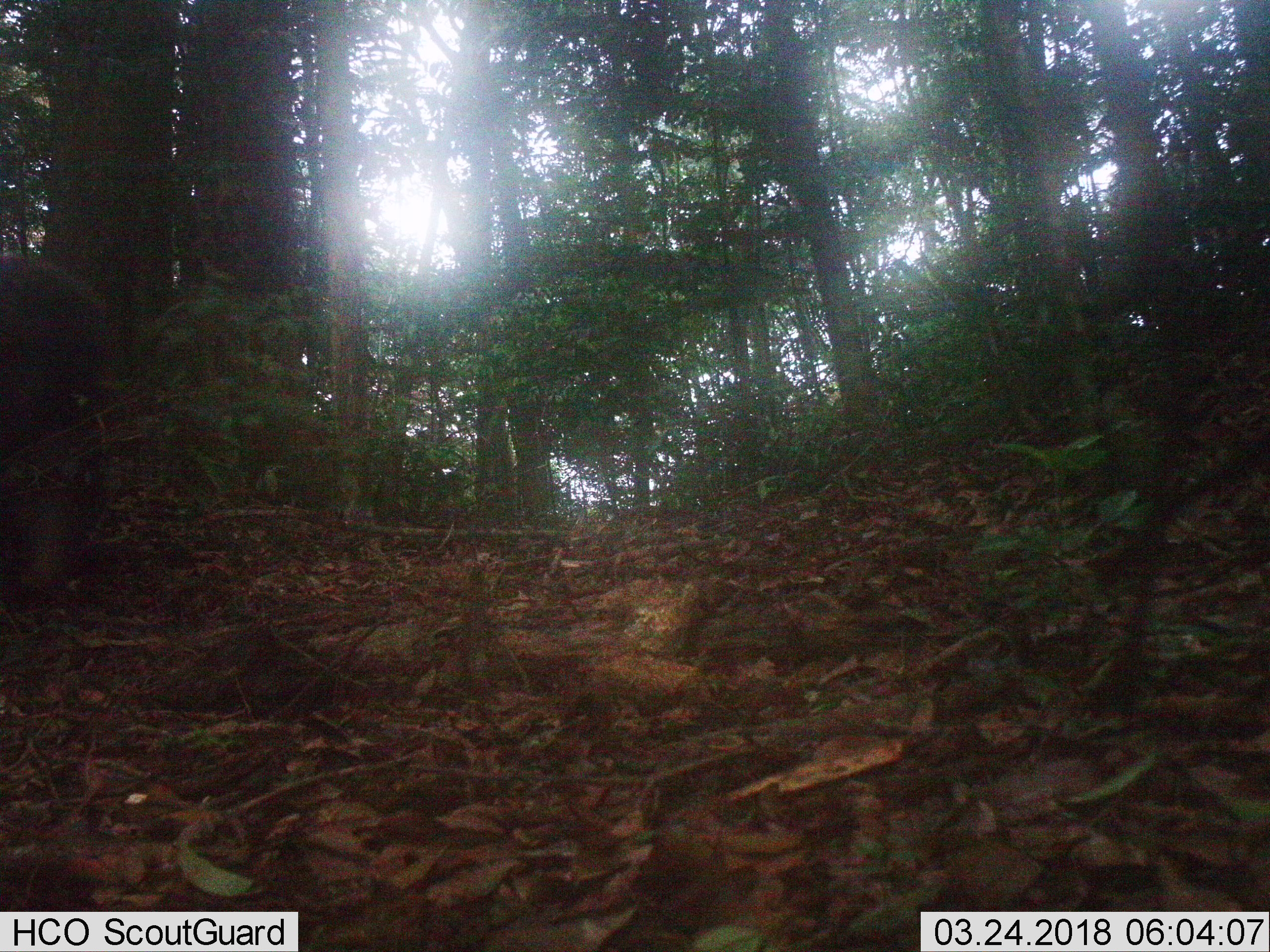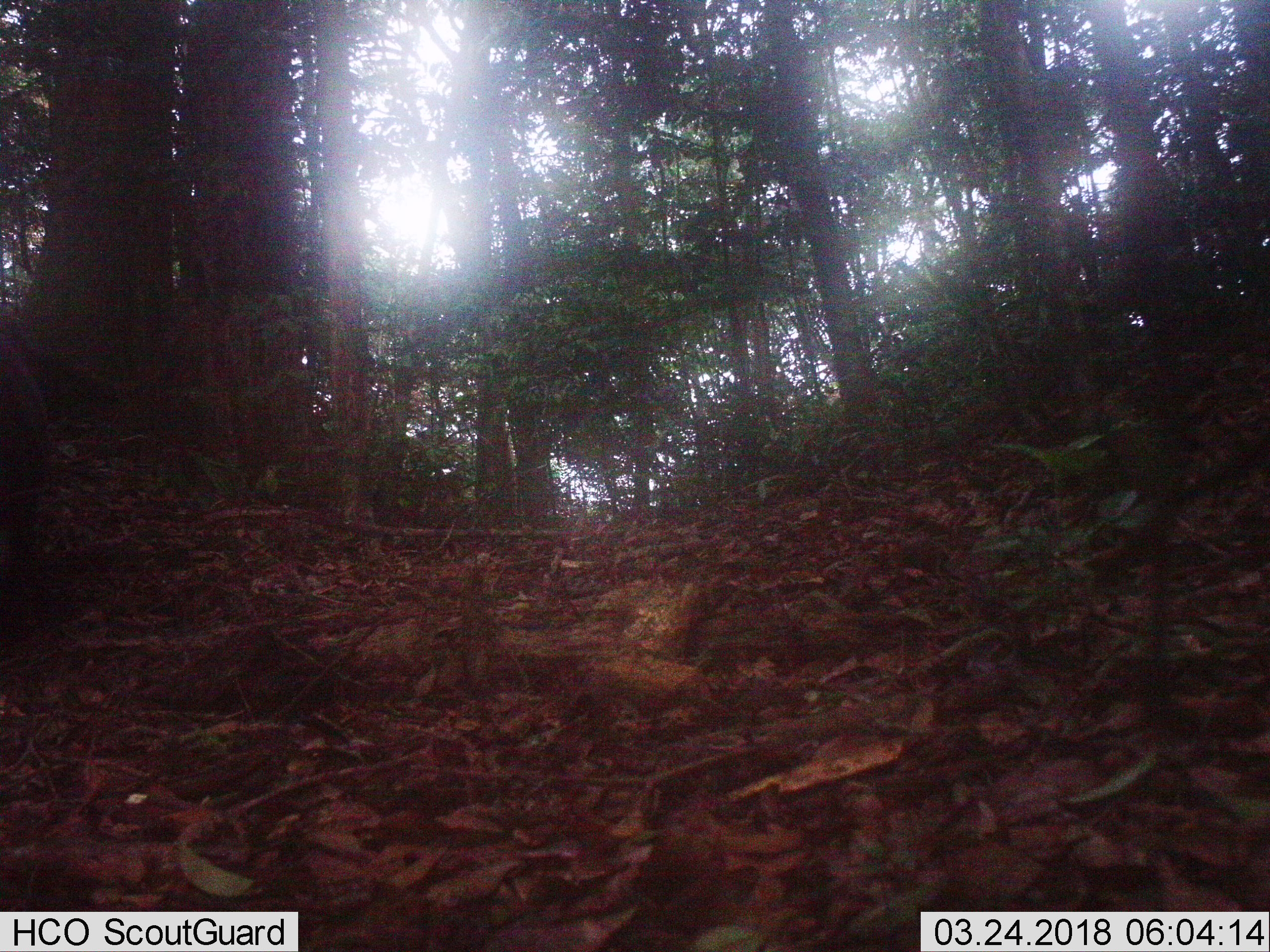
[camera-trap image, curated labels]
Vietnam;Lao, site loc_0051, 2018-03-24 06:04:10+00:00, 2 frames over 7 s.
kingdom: Animalia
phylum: Chordata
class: Mammalia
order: Artiodactyla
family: Suidae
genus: Sus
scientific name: Sus scrofa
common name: eurasian wild pig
Eurasian wild pig (Sus scrofa). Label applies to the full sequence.